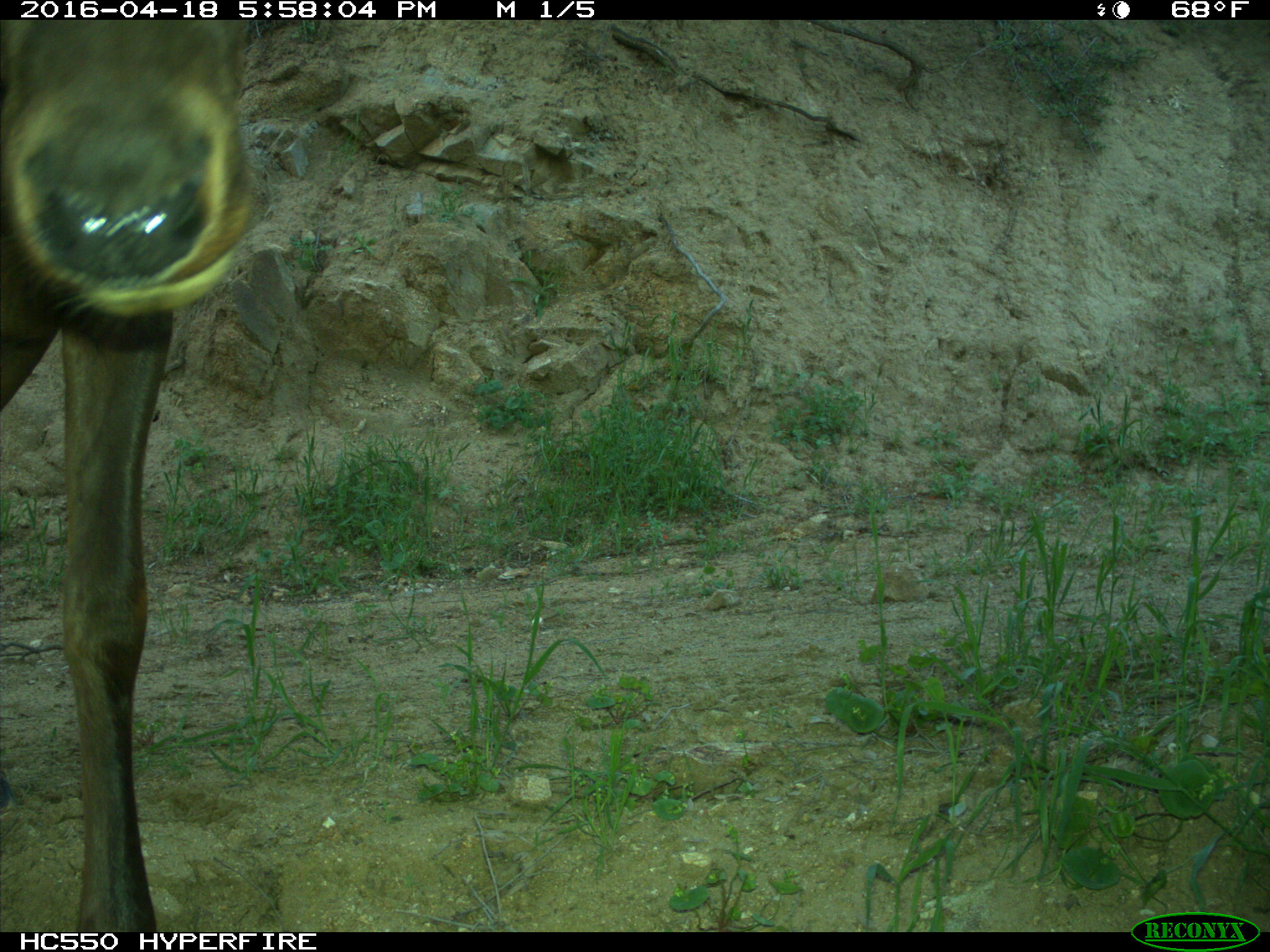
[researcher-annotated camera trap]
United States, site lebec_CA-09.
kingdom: Animalia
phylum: Chordata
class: Mammalia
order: Artiodactyla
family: Cervidae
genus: Cervus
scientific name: Cervus canadensis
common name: elk